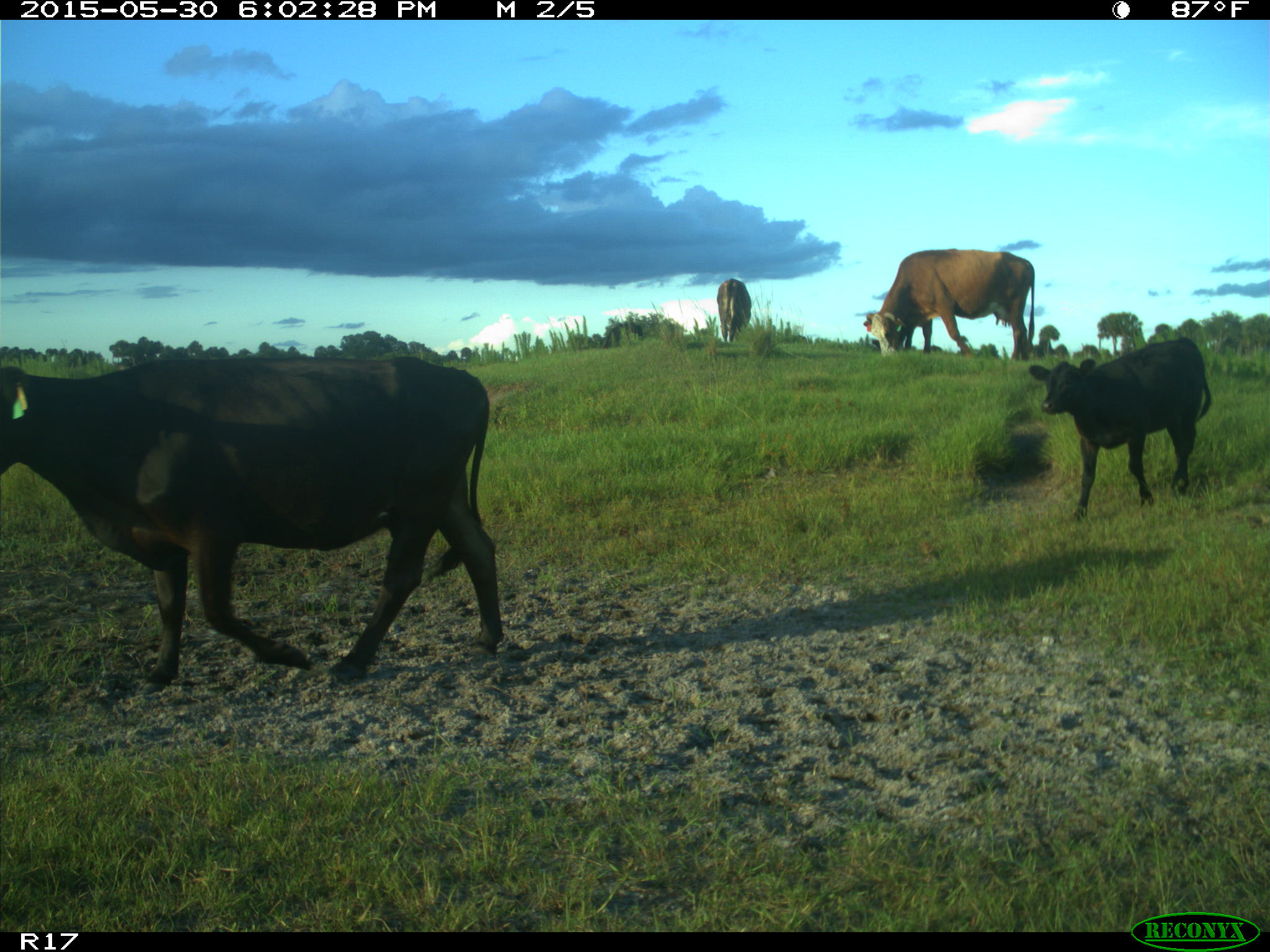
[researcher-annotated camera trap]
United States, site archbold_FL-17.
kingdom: Animalia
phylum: Chordata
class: Mammalia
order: Artiodactyla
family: Bovidae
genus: Bos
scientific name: Bos taurus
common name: domestic cow